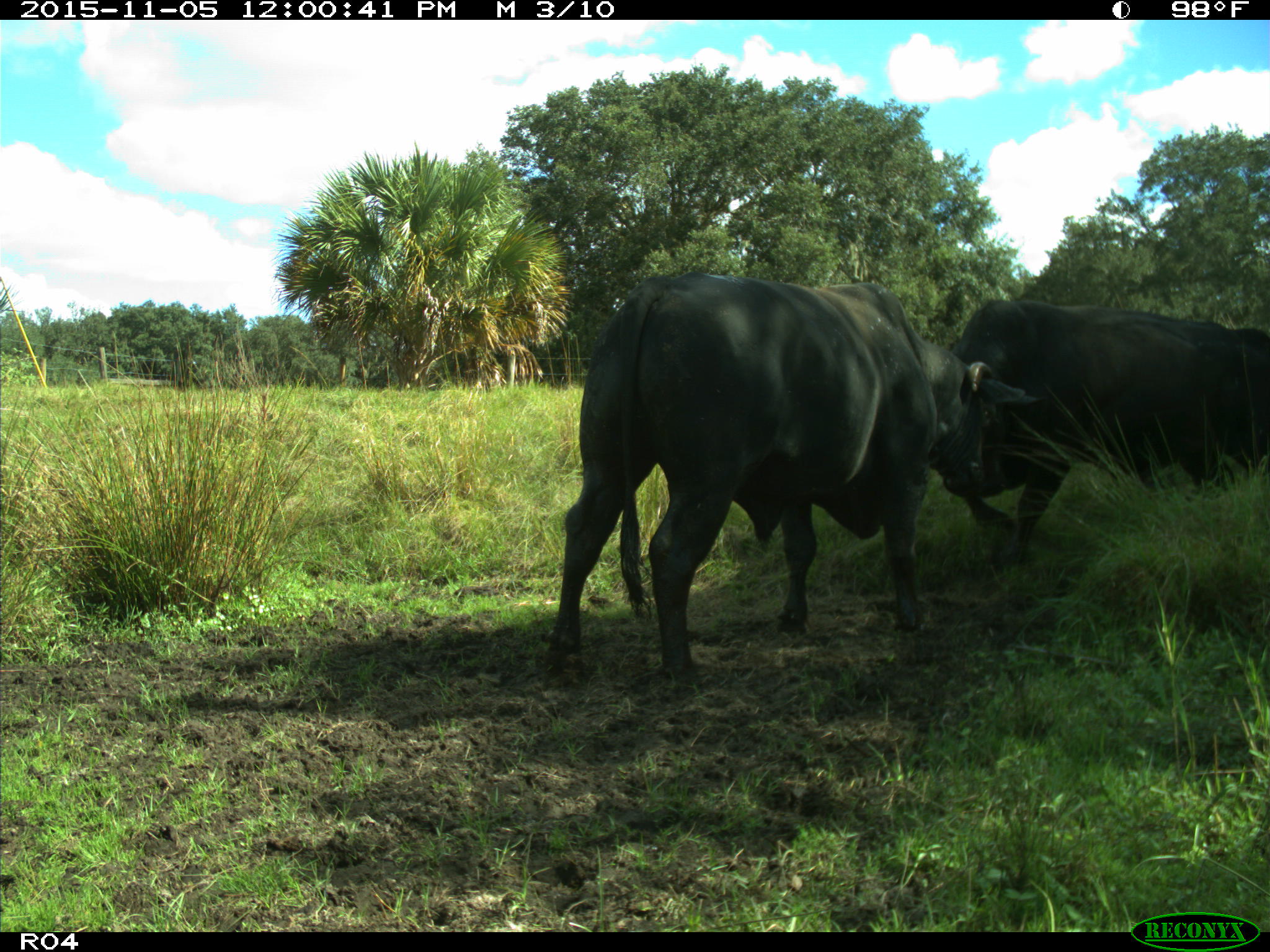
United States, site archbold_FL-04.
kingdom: Animalia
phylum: Chordata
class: Mammalia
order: Artiodactyla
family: Bovidae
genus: Bos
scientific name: Bos taurus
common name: domestic cow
Bos taurus (domestic cow).